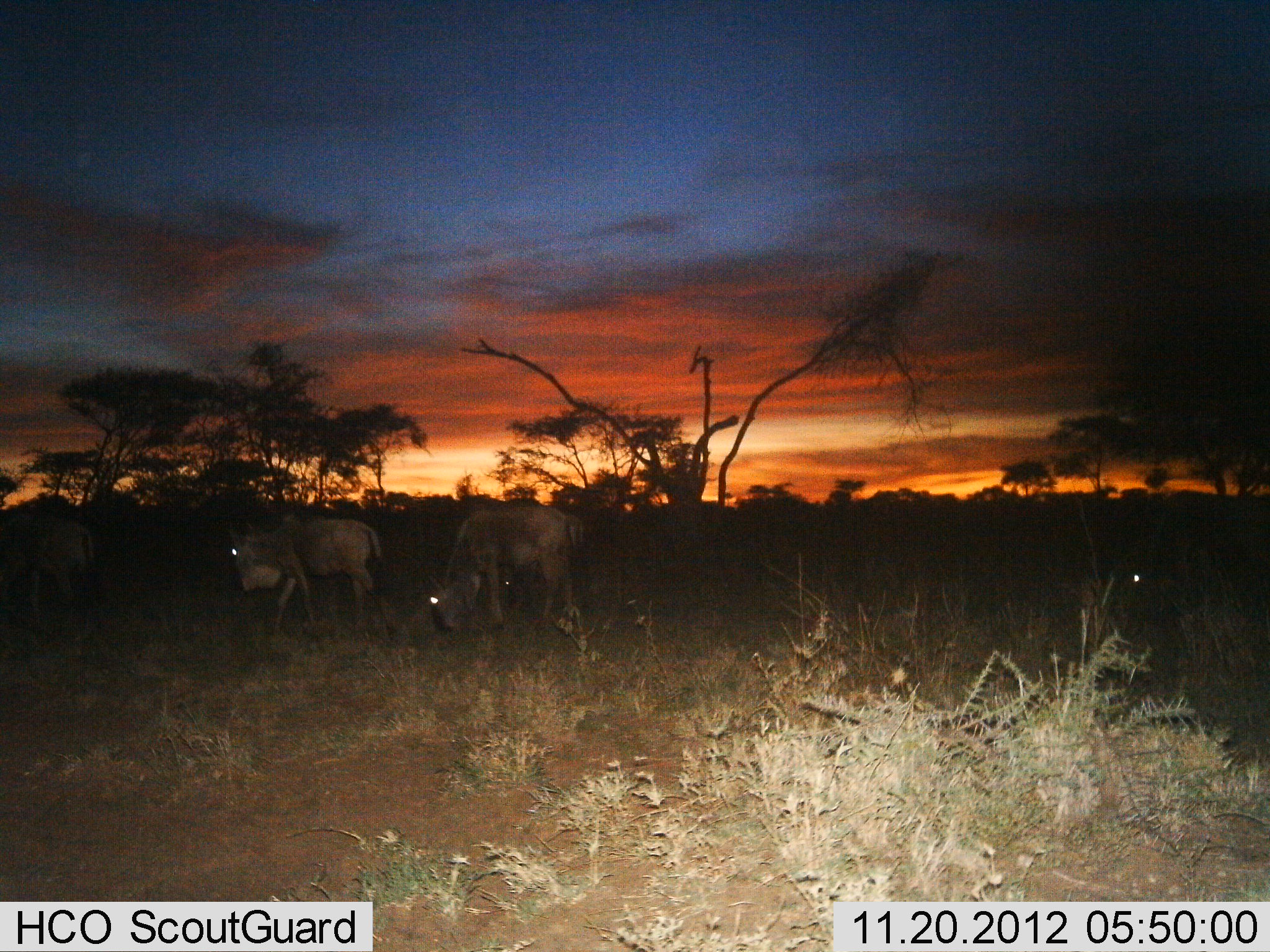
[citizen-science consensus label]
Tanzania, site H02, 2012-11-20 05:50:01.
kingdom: Animalia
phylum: Chordata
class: Mammalia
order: Artiodactyla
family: Bovidae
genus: Connochaetes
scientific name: Connochaetes taurinus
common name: blue wildebeest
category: wildebeest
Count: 3.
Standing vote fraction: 40%.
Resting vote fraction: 0%.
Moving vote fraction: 50%.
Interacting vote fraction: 0%.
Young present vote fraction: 0%.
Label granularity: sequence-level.